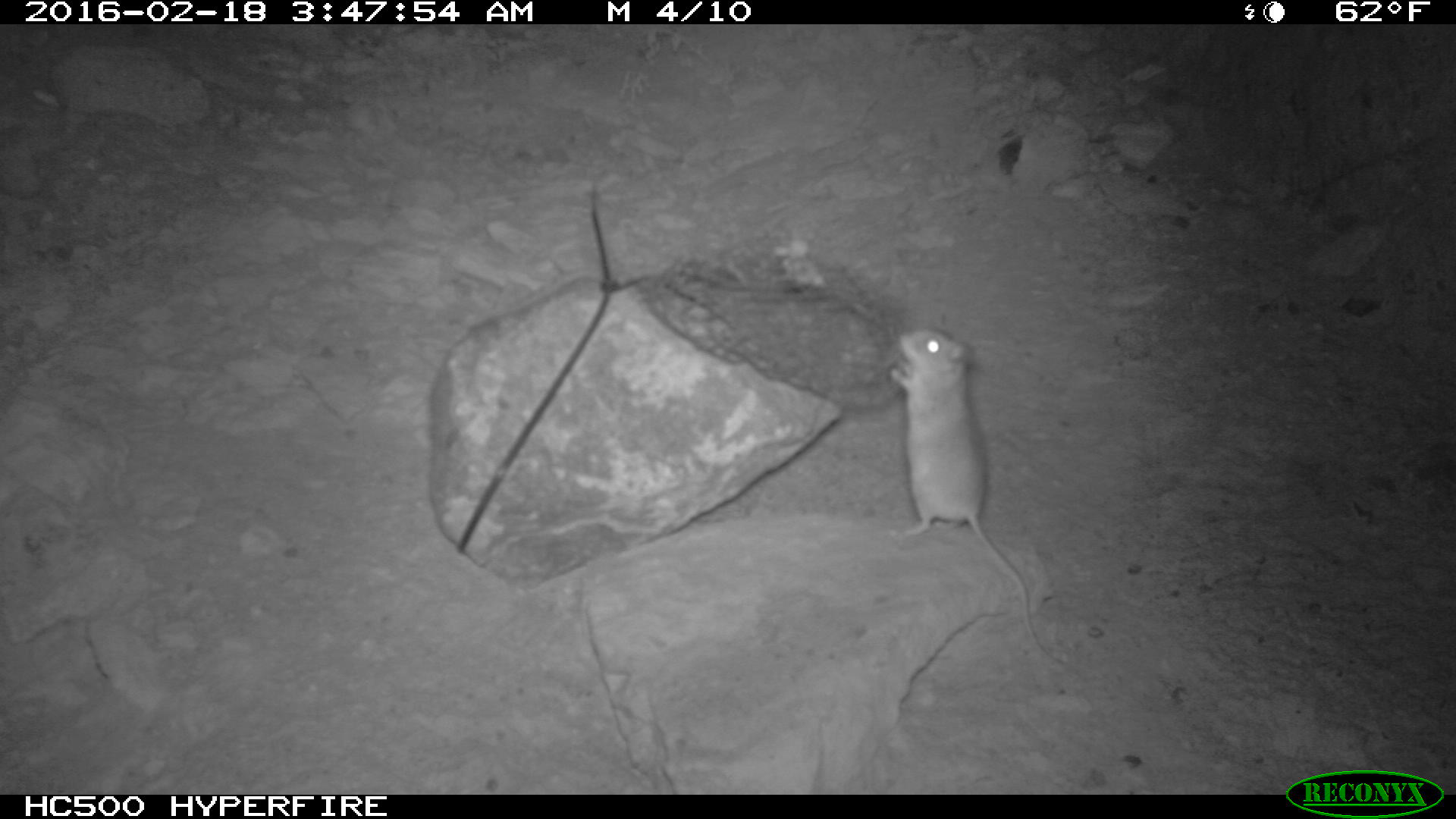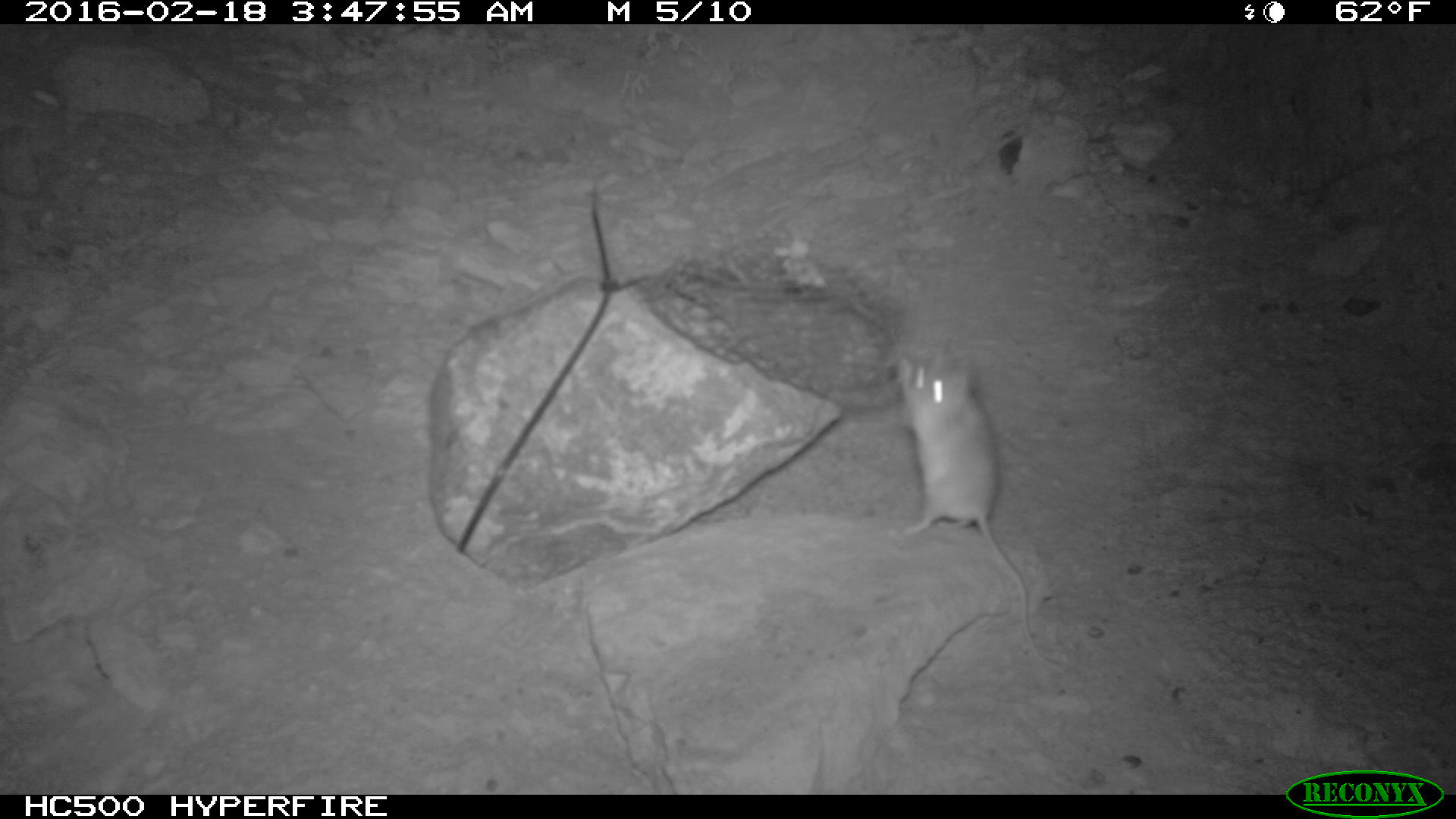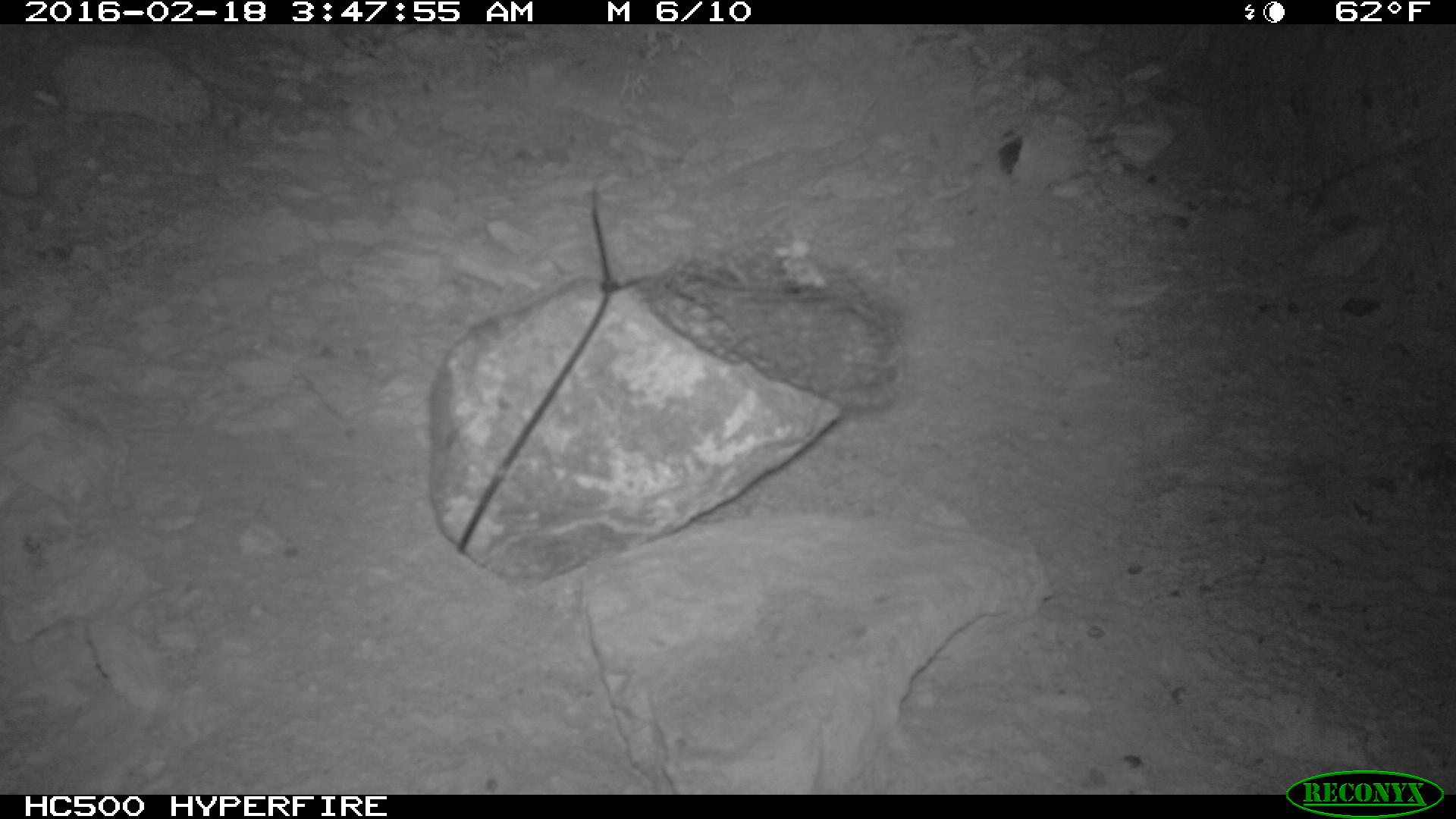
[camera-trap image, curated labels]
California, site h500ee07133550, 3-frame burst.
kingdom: Animalia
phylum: Chordata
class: Mammalia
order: Rodentia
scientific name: Rodentia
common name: rodent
Rodent (Rodentia).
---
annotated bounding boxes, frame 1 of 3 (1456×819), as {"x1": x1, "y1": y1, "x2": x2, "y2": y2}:
rodent: {"x1": 887, "y1": 327, "x2": 1066, "y2": 666}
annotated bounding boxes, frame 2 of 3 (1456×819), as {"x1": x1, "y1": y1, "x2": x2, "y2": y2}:
rodent: {"x1": 885, "y1": 339, "x2": 1042, "y2": 663}